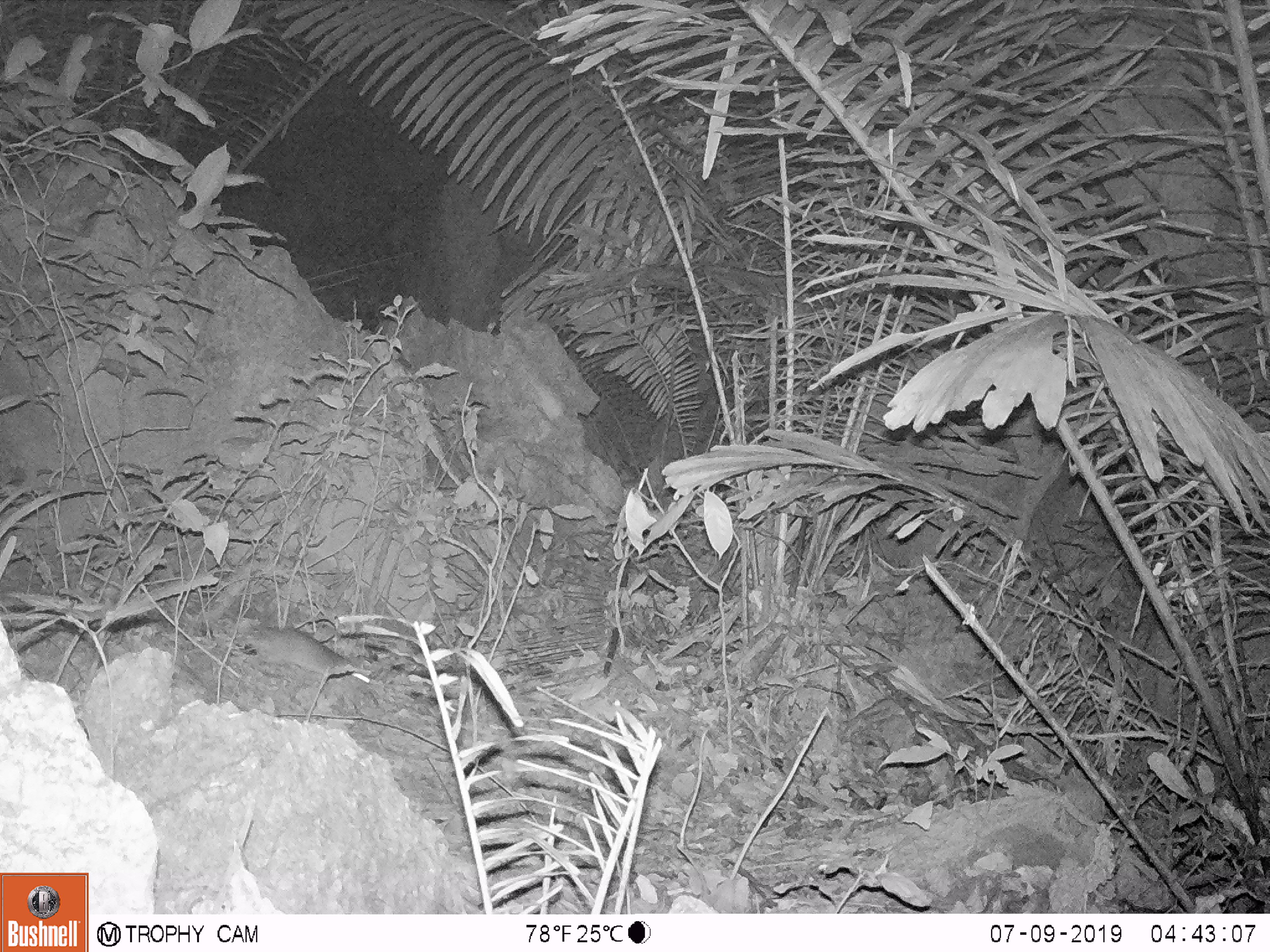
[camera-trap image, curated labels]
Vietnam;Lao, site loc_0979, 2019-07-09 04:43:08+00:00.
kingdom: Animalia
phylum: Chordata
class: Mammalia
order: Rodentia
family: Muridae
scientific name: Muridae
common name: old-world mice and rats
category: unidentified murid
Unidentified murid (old-world mice and rats) (Muridae). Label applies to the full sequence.